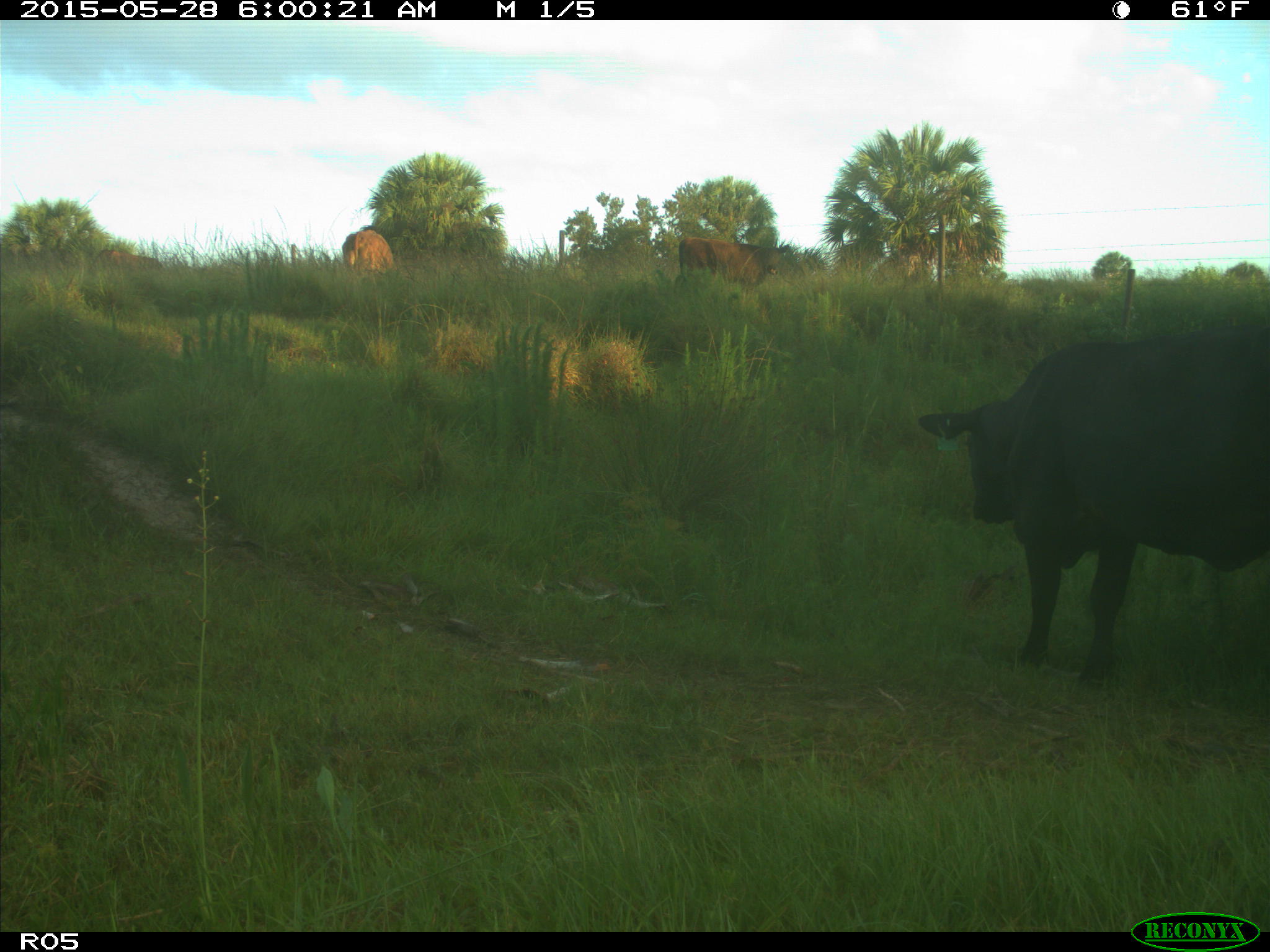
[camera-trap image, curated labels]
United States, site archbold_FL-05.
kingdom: Animalia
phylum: Chordata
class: Mammalia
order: Artiodactyla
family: Bovidae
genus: Bos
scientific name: Bos taurus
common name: domestic cow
Bos taurus (domestic cow).